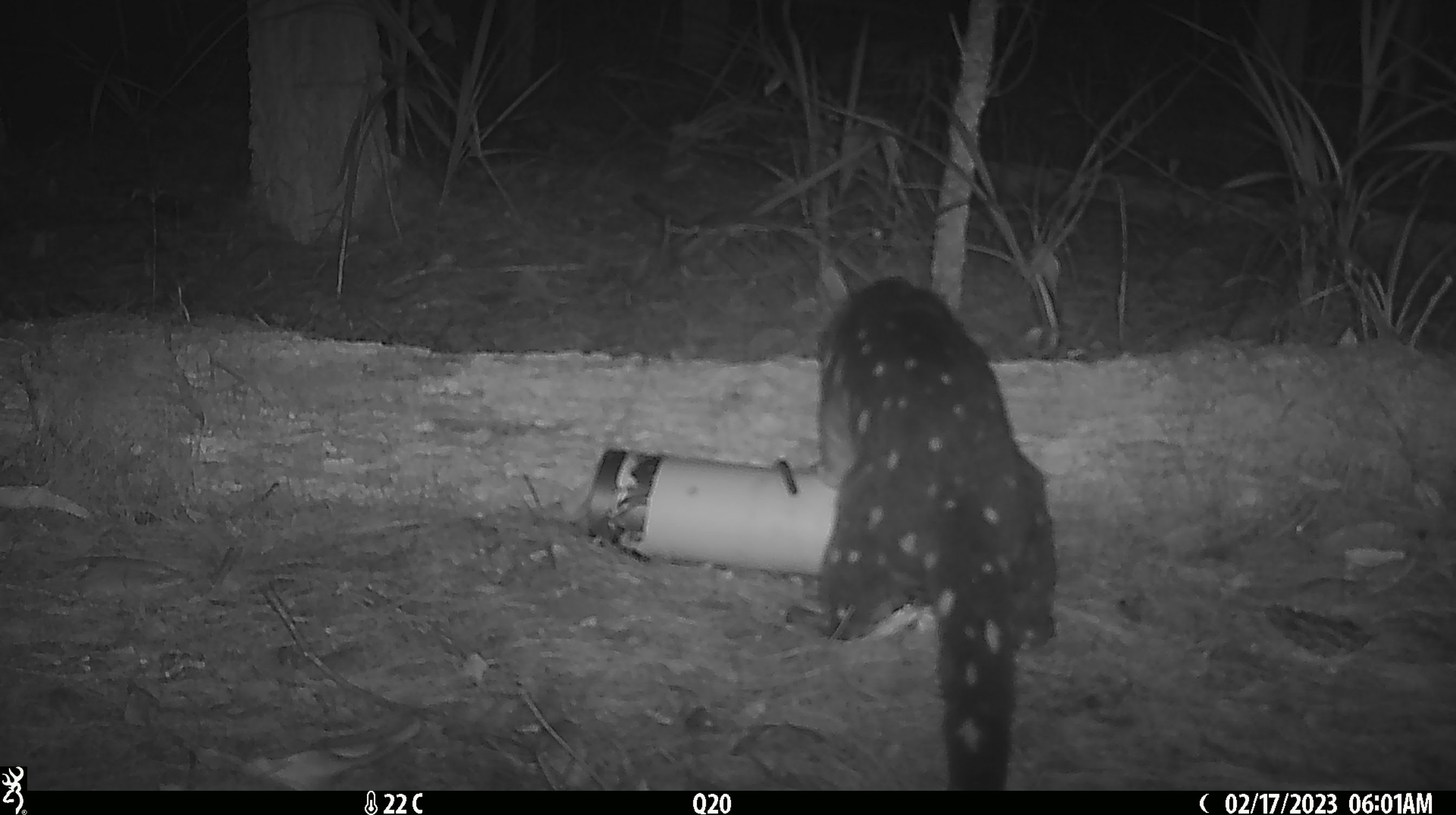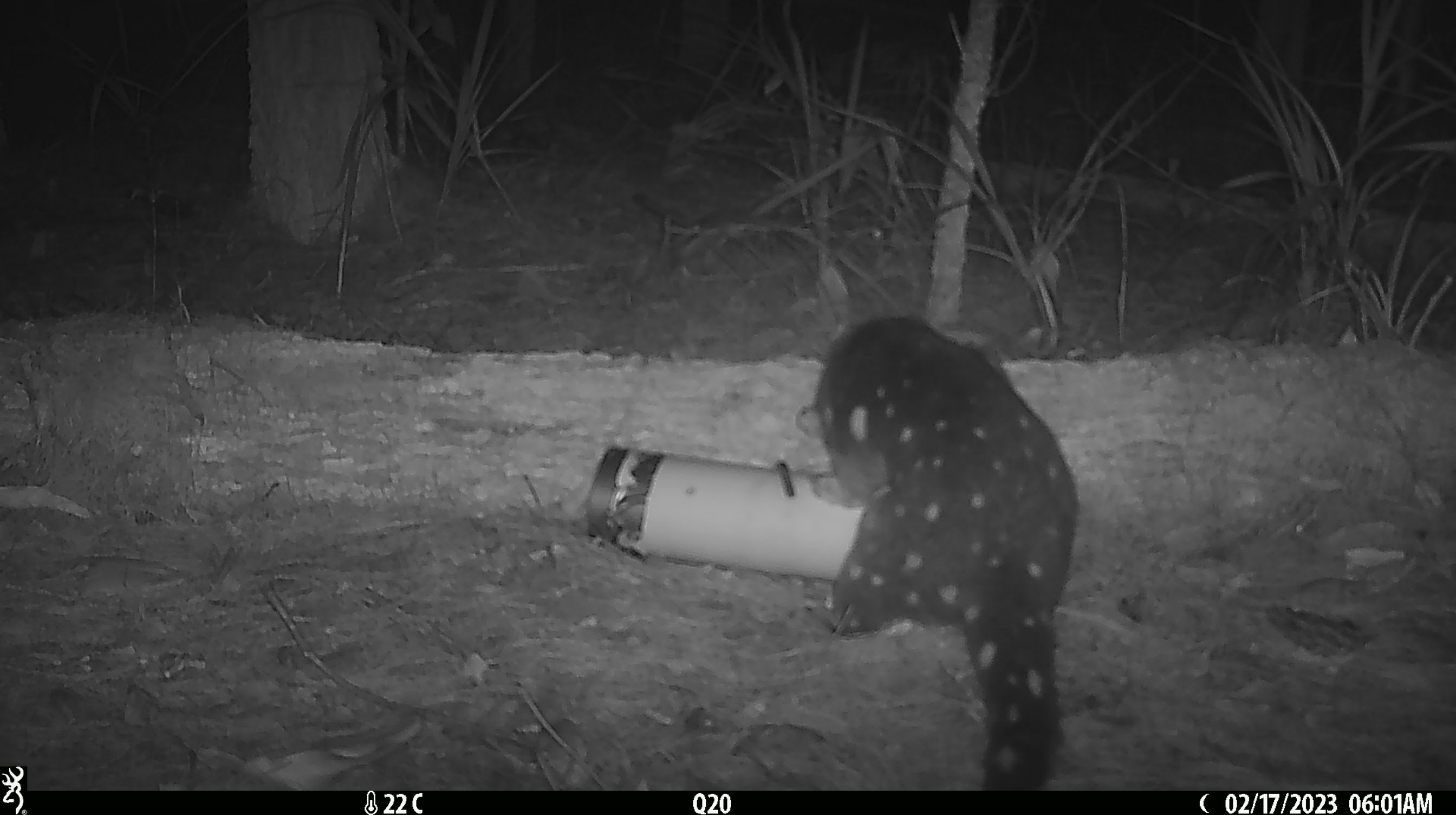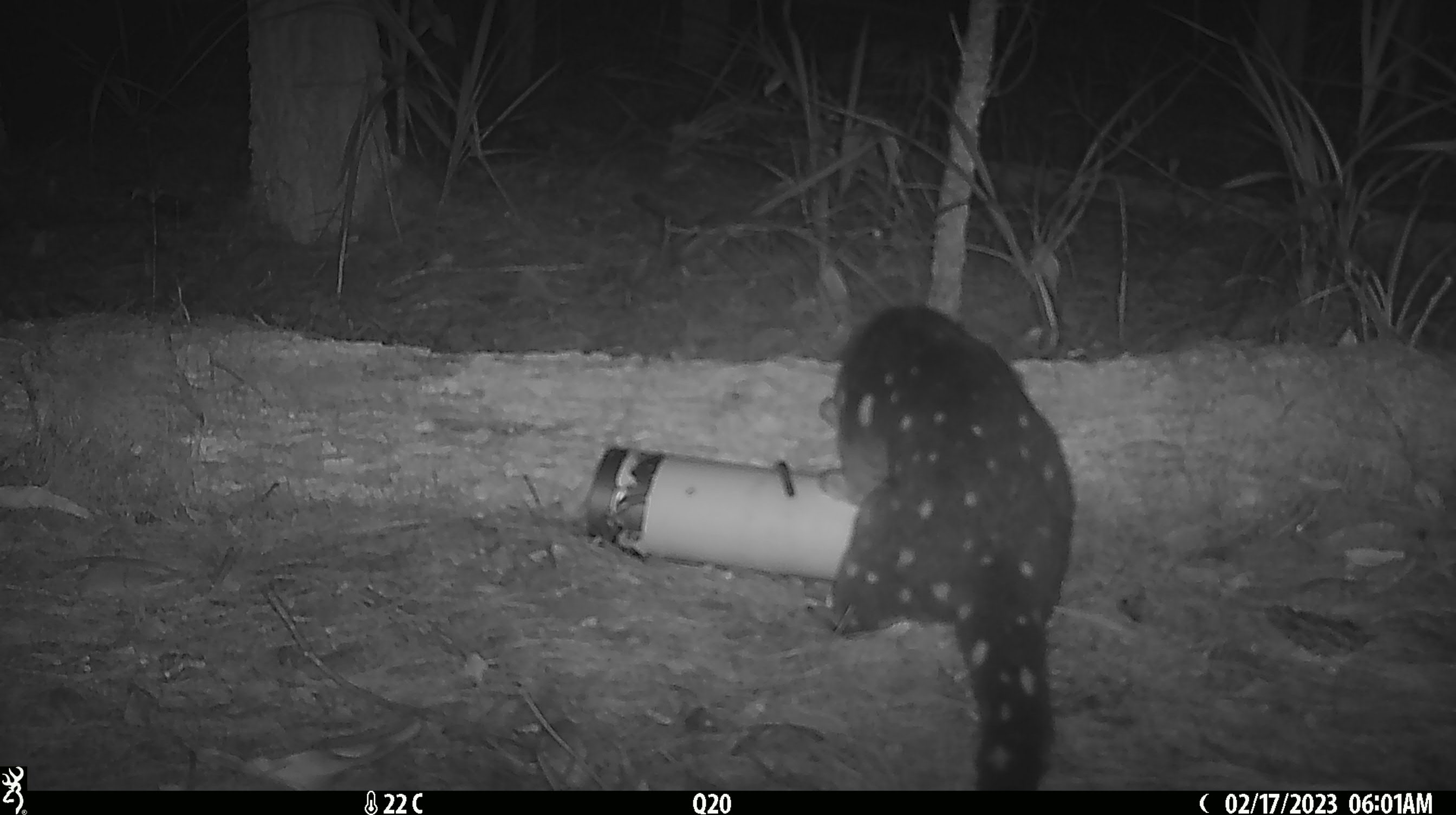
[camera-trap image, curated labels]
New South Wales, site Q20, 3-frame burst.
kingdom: Animalia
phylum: Chordata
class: Mammalia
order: Dasyuromorphia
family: Dasyuridae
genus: Dasyurus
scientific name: Dasyurus maculatus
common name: spotted-tailed quoll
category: quoll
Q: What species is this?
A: Quoll (spotted-tailed quoll) (Dasyurus maculatus).